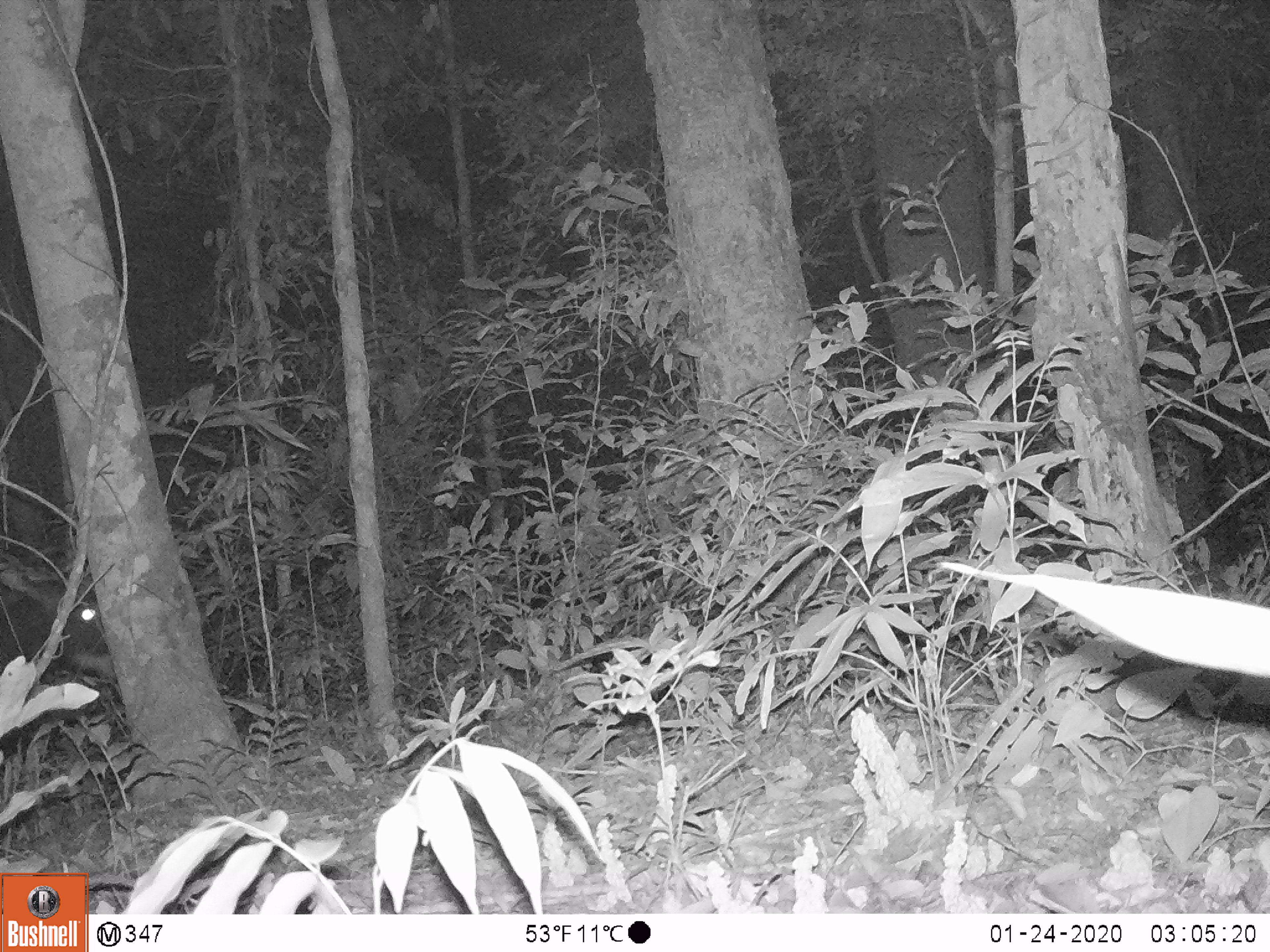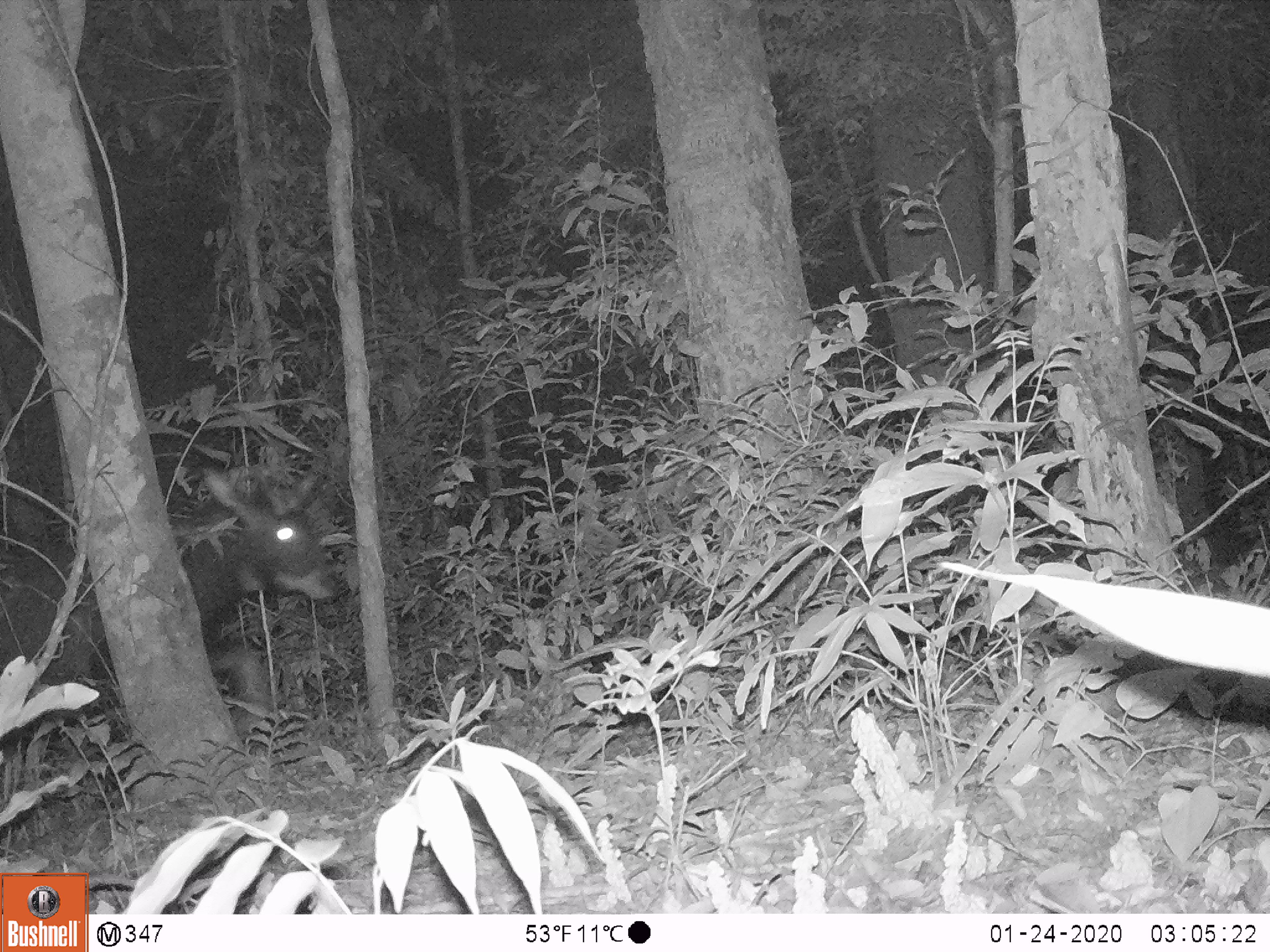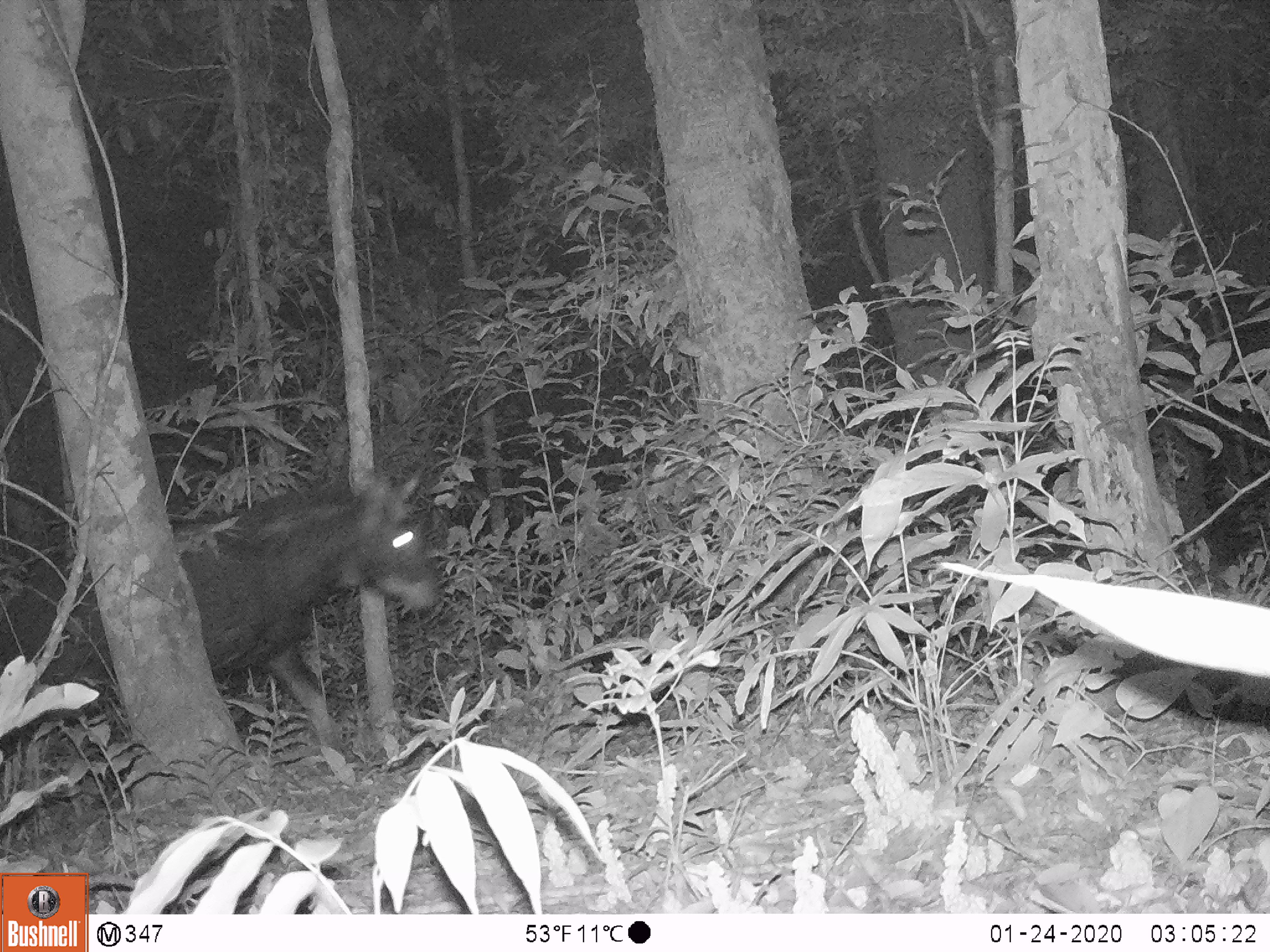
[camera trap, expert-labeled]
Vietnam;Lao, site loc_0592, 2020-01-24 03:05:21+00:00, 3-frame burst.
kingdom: Animalia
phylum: Chordata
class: Mammalia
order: Artiodactyla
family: Bovidae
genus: Capricornis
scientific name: Capricornis sumatraensis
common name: chinese serow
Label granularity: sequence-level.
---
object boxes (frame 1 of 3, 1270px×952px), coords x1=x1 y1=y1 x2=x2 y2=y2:
chinese serow: x1=0 y1=583 x2=117 y2=679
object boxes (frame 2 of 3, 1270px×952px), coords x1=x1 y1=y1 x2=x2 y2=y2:
chinese serow: x1=0 y1=452 x2=340 y2=740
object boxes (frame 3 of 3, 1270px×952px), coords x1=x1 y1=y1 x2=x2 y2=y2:
chinese serow: x1=0 y1=458 x2=444 y2=746